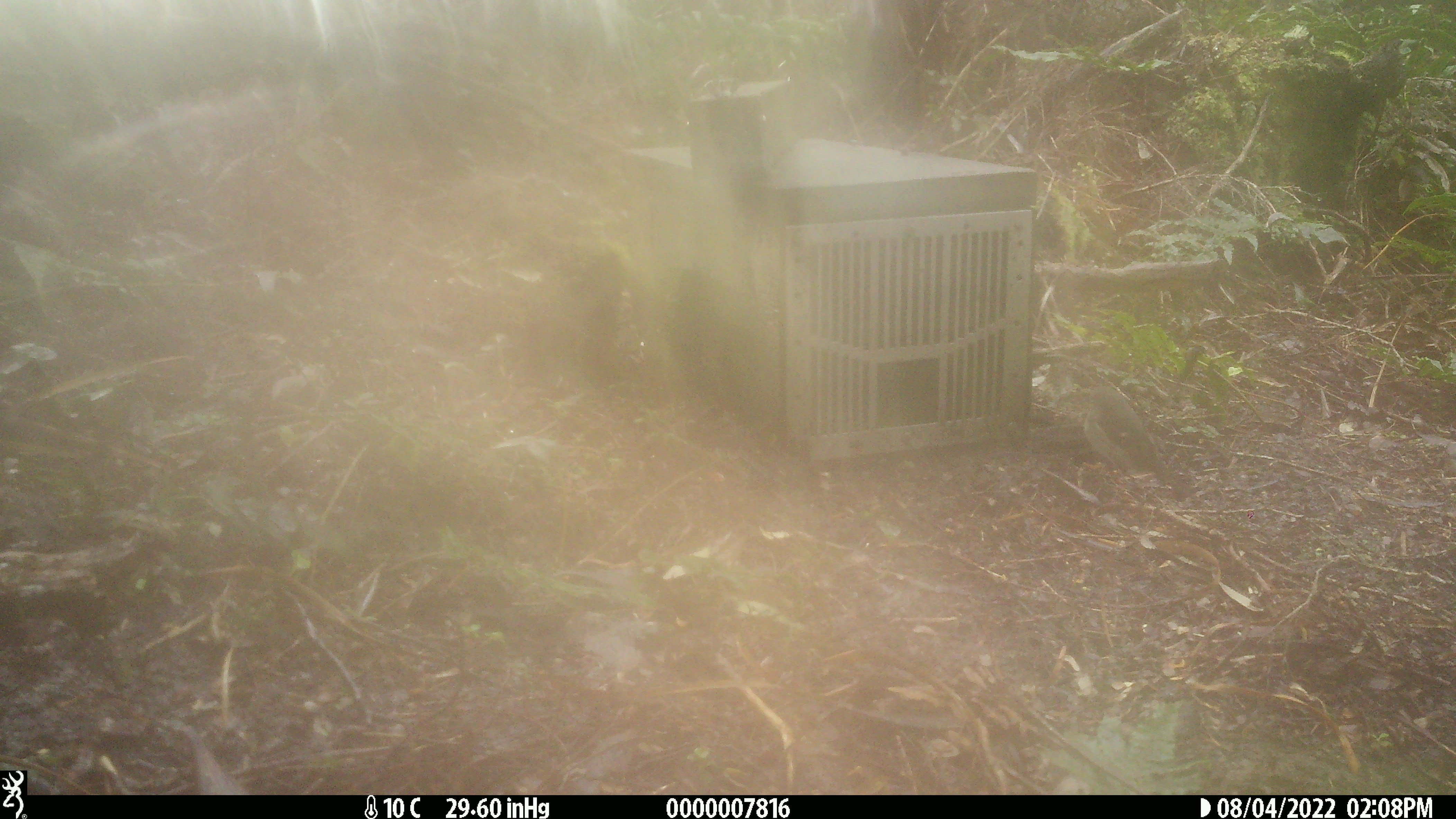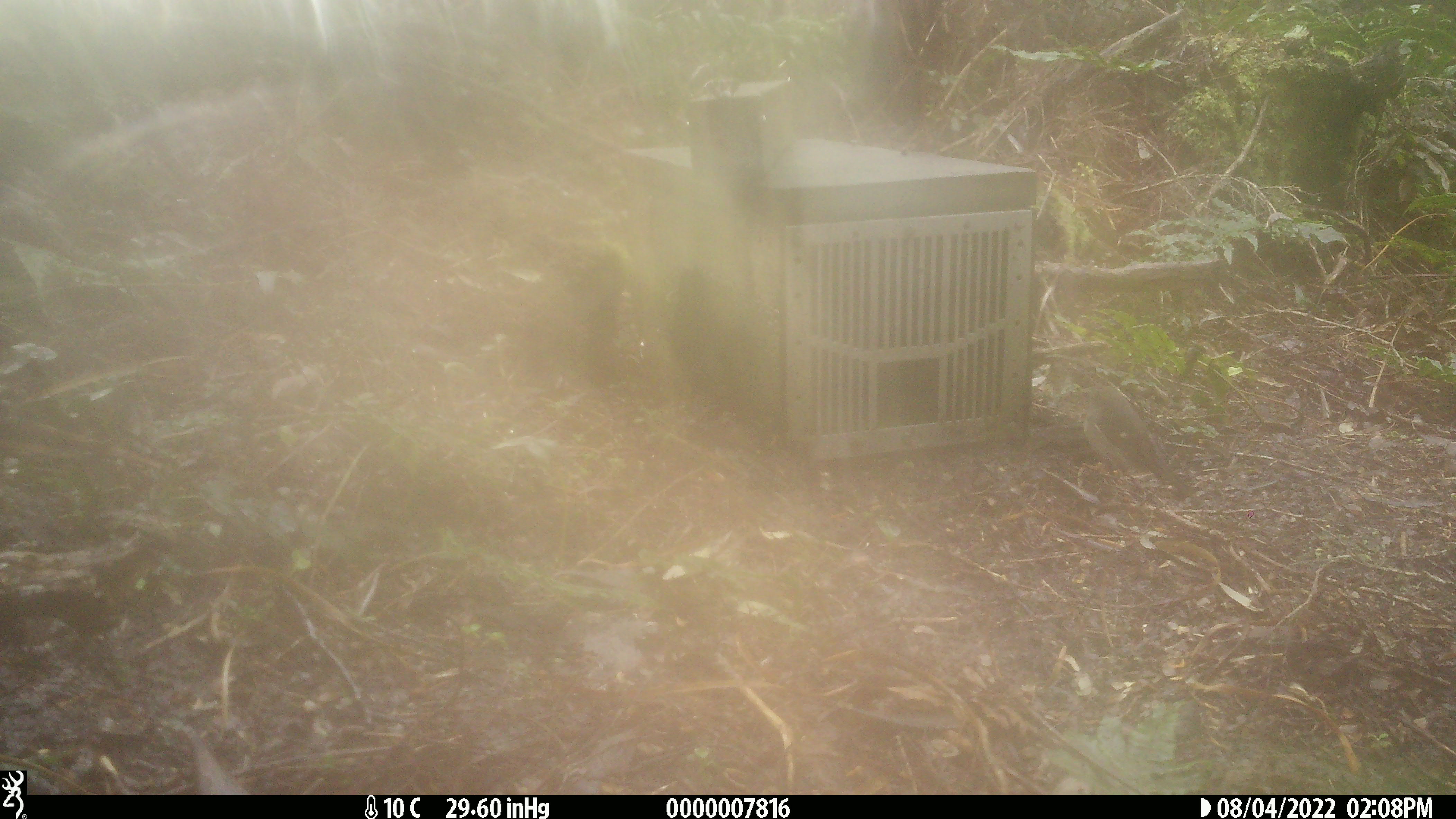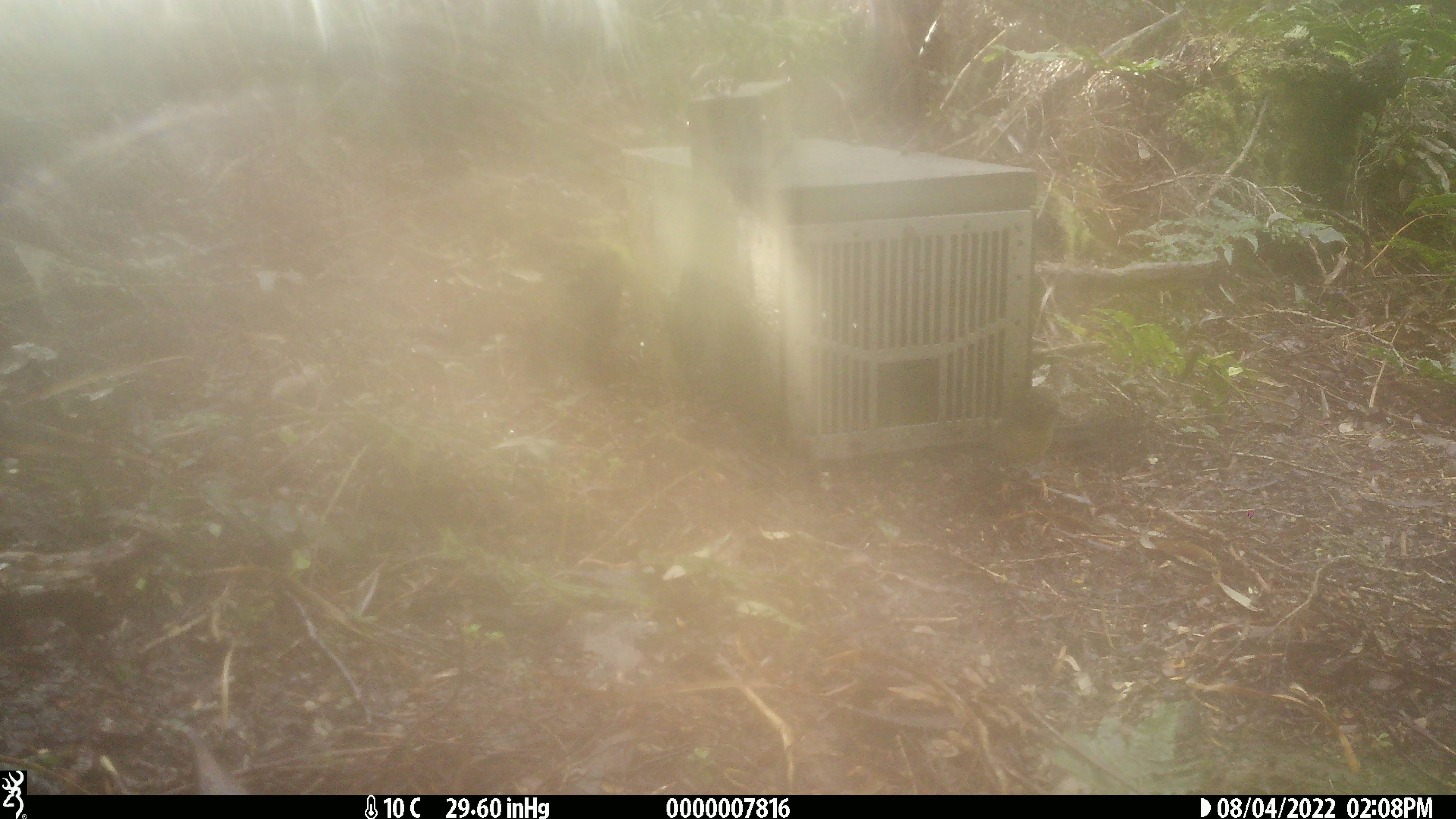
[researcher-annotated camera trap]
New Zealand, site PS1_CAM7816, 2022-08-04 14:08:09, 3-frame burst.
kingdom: Animalia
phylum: Chordata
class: Aves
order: Passeriformes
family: Petroicidae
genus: Petroica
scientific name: Petroica macrocephala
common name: tomtit